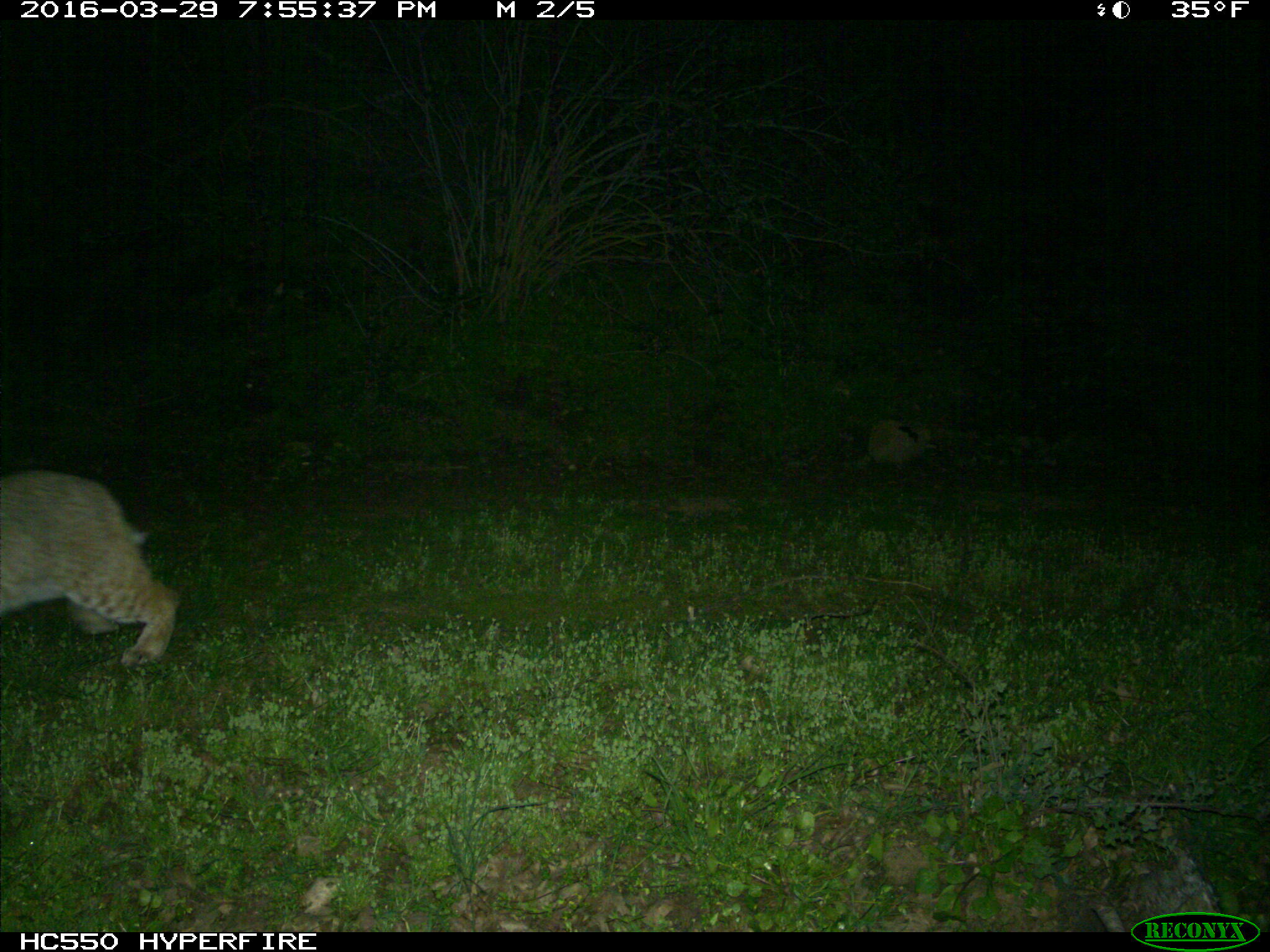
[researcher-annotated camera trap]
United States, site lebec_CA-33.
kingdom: Animalia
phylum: Chordata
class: Mammalia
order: Carnivora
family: Felidae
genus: Lynx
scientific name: Lynx rufus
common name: bobcat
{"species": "Lynx rufus (bobcat)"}